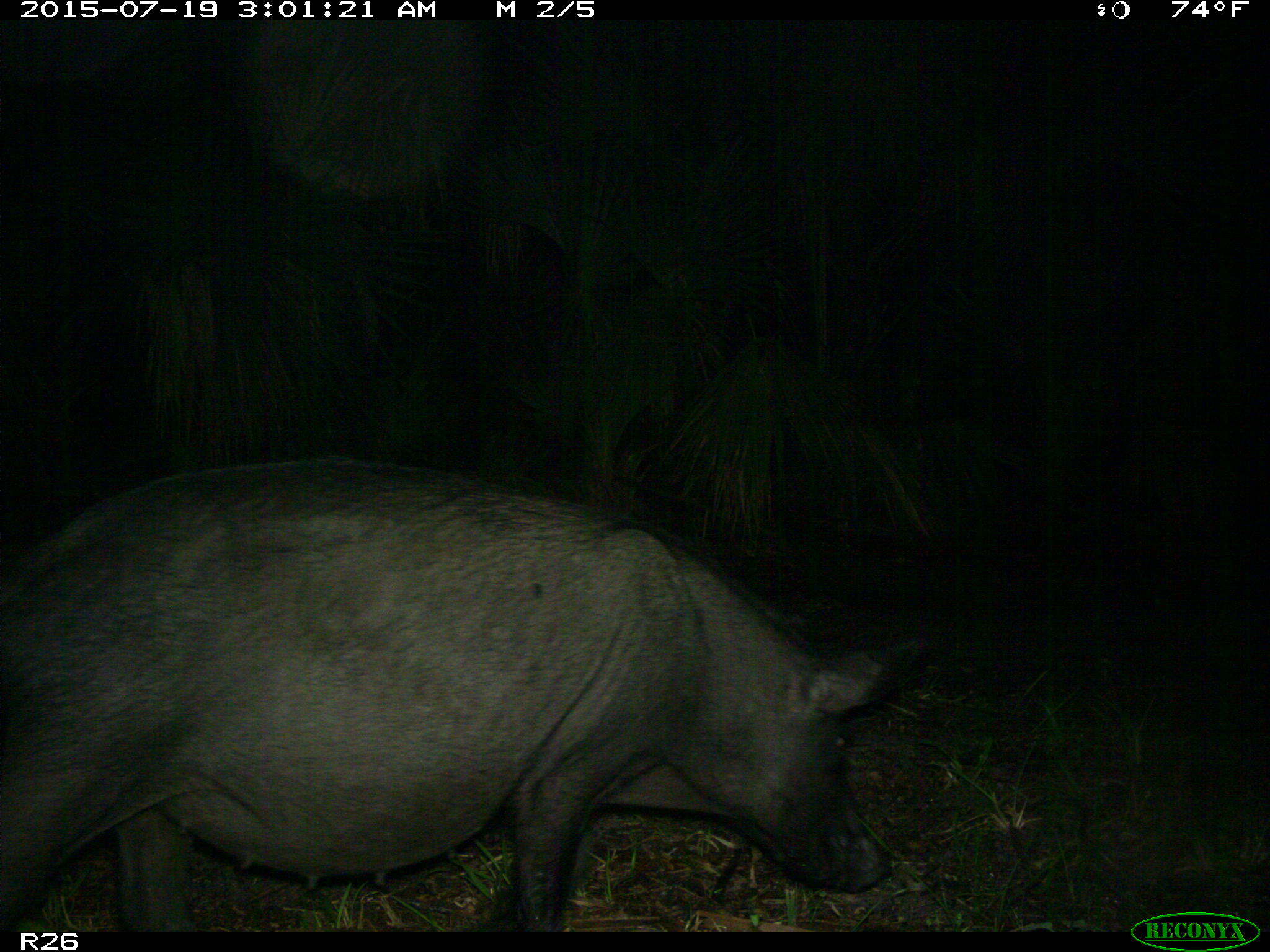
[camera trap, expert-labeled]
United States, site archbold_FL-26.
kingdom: Animalia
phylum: Chordata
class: Mammalia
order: Artiodactyla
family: Suidae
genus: Sus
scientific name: Sus scrofa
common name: wild boar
Sus scrofa (wild boar).